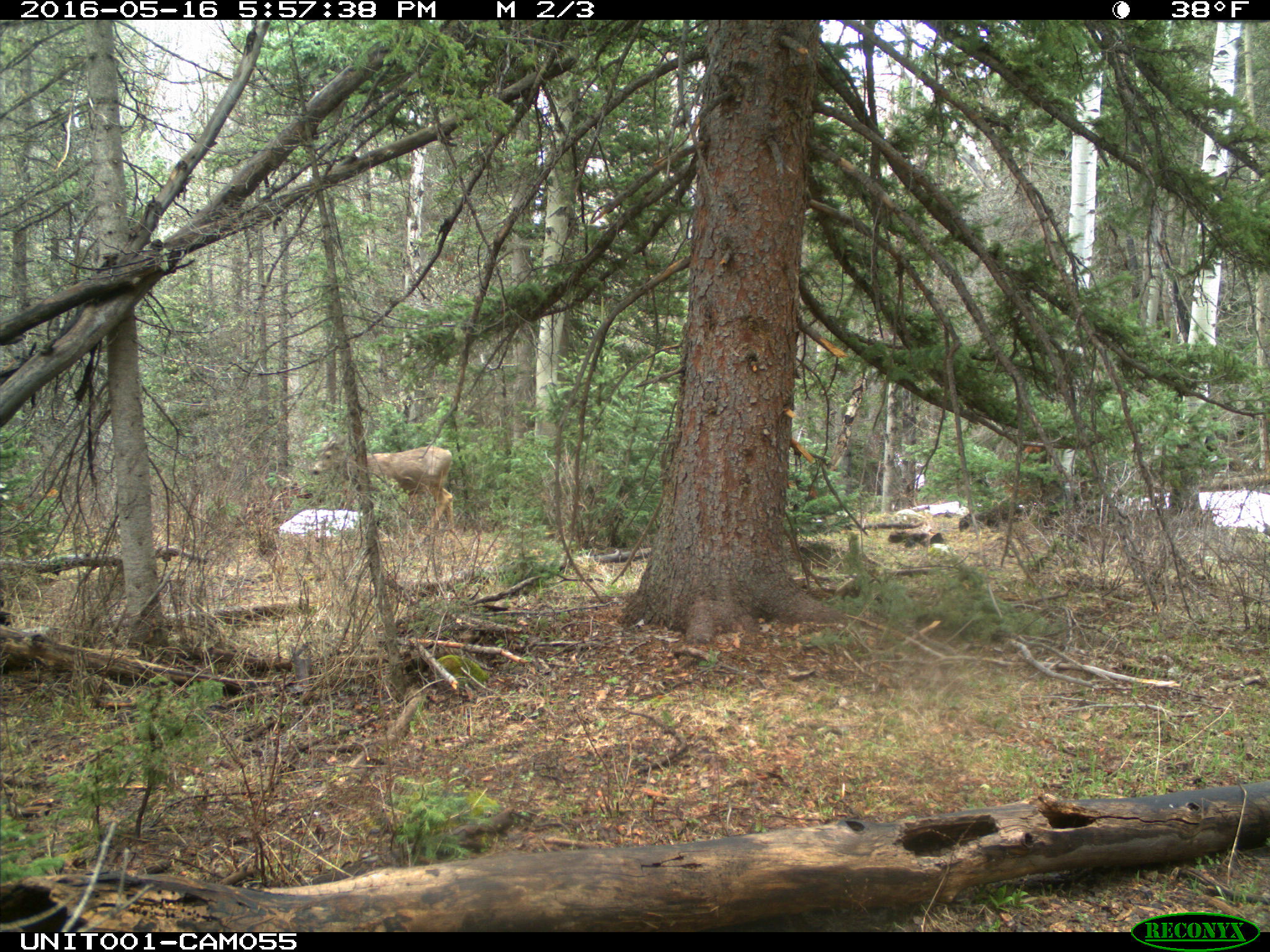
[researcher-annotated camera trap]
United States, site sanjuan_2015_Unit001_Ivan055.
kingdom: Animalia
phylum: Chordata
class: Mammalia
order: Artiodactyla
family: Cervidae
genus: Odocoileus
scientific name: Odocoileus hemionus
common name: mule deer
Odocoileus hemionus (mule deer).